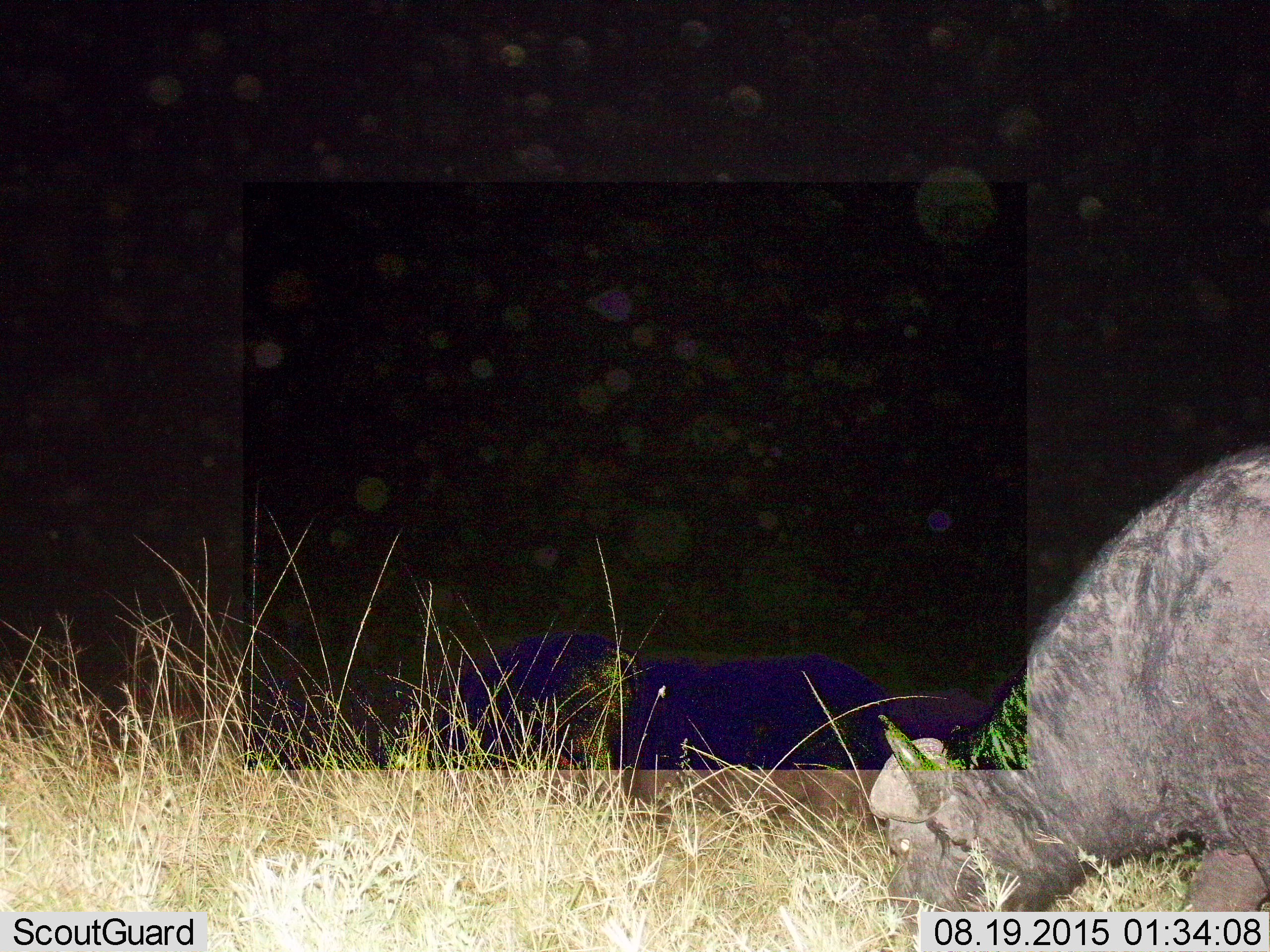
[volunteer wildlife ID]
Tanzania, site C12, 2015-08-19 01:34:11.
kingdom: Animalia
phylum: Chordata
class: Mammalia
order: Artiodactyla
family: Bovidae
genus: Syncerus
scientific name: Syncerus caffer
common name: cape buffalo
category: buffalo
Buffalo (cape buffalo) (Syncerus caffer), count 1. Behavior (volunteer vote fractions): standing 33%, resting 0%, moving 8%, interacting 0%. Young present (vote fraction): 0%. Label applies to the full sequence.